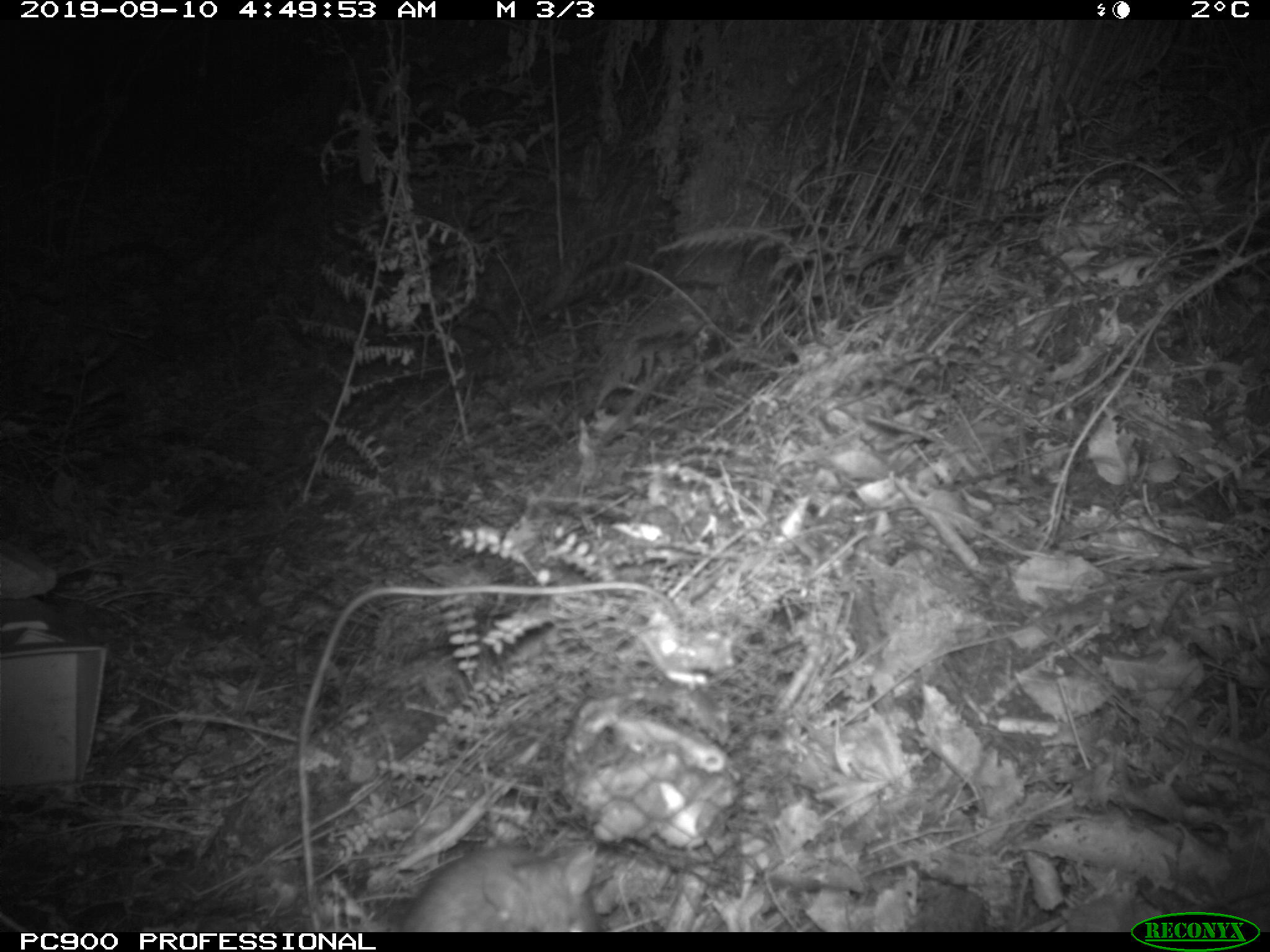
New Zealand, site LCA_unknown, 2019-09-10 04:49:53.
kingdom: Animalia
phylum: Chordata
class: Mammalia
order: Rodentia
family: Muridae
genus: Rattus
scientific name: Rattus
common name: rat